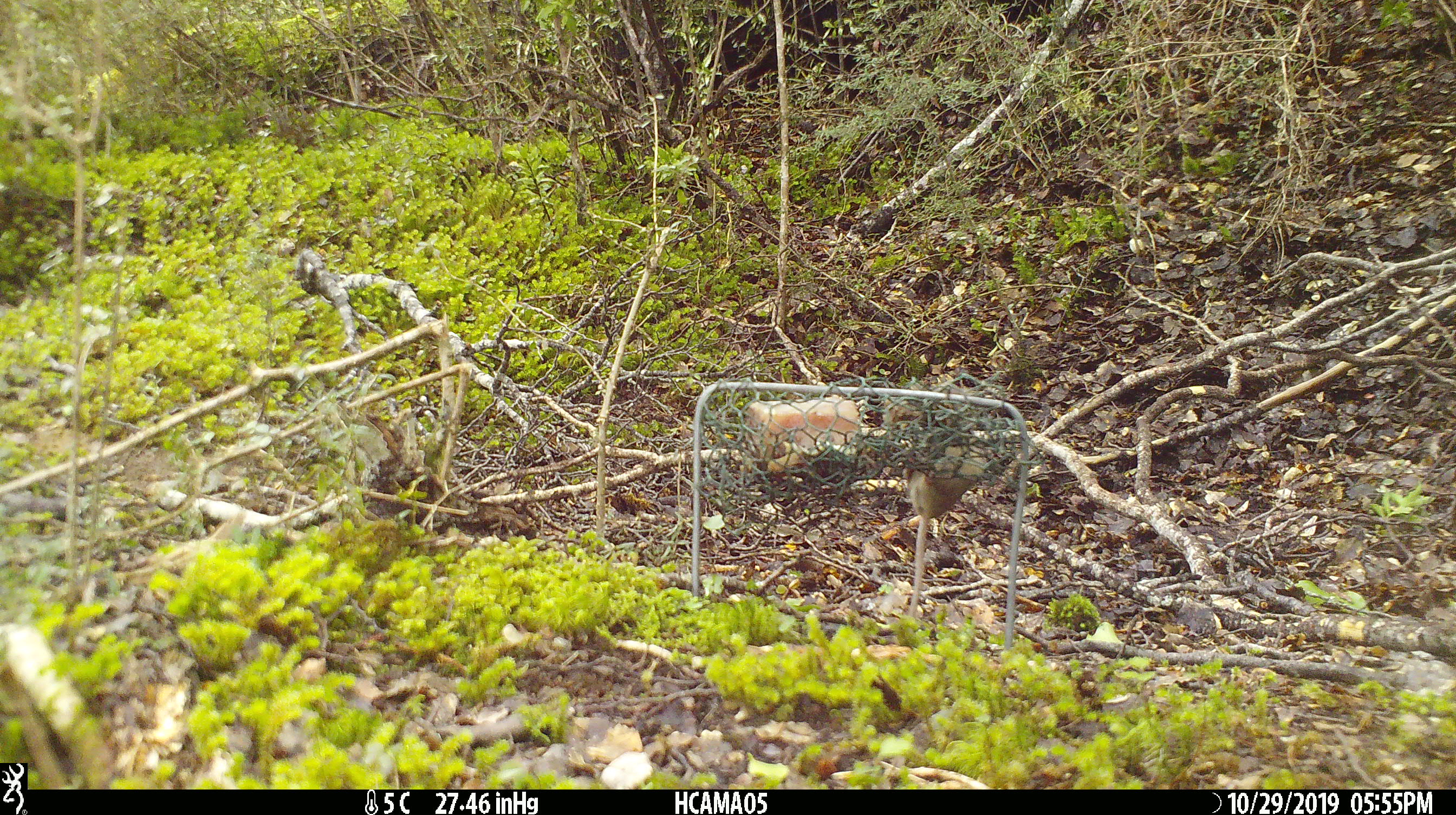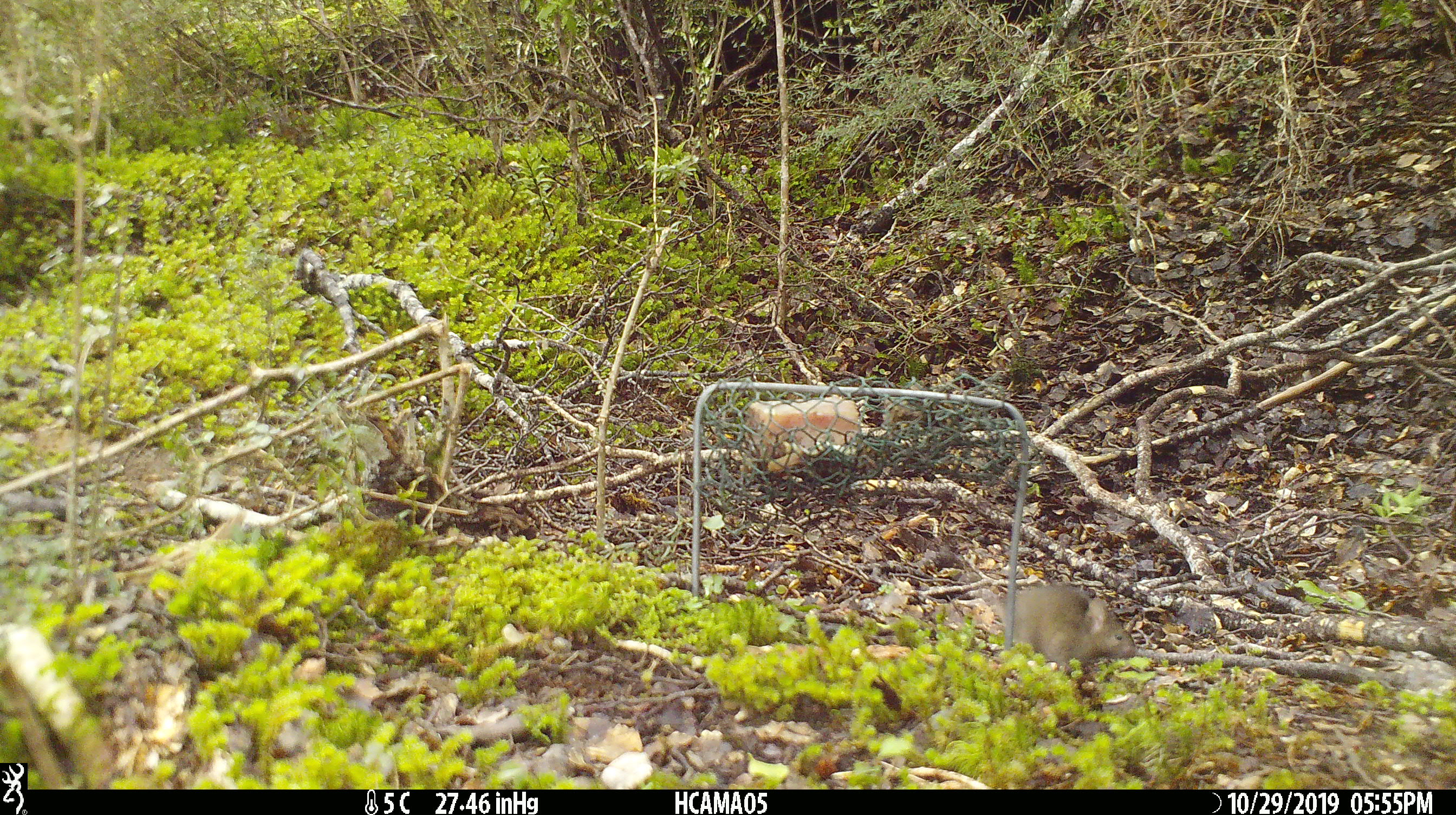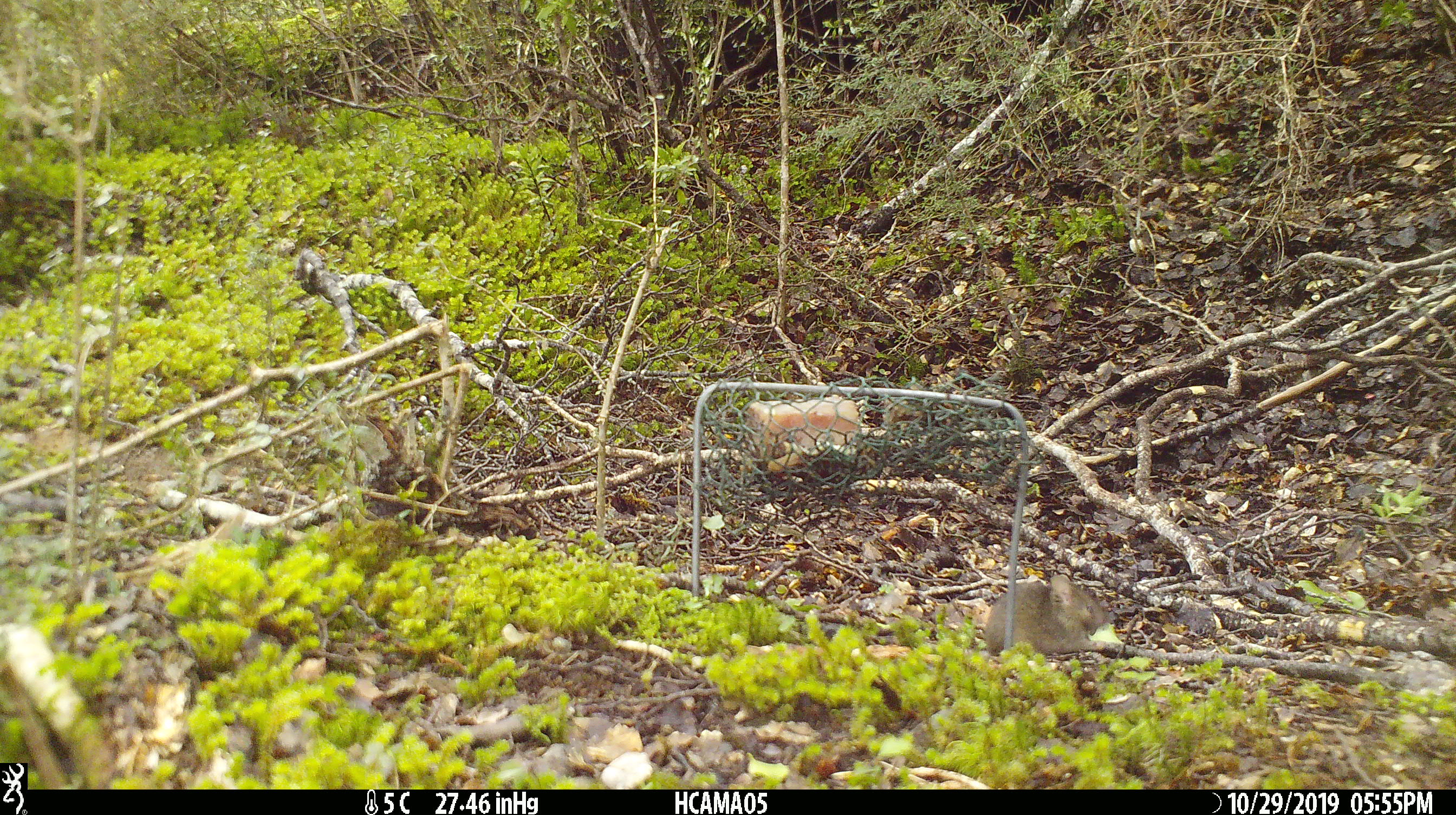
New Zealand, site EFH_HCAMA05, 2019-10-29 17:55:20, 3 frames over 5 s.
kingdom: Animalia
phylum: Chordata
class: Mammalia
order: Rodentia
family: Muridae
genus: Mus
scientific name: Mus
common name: mouse